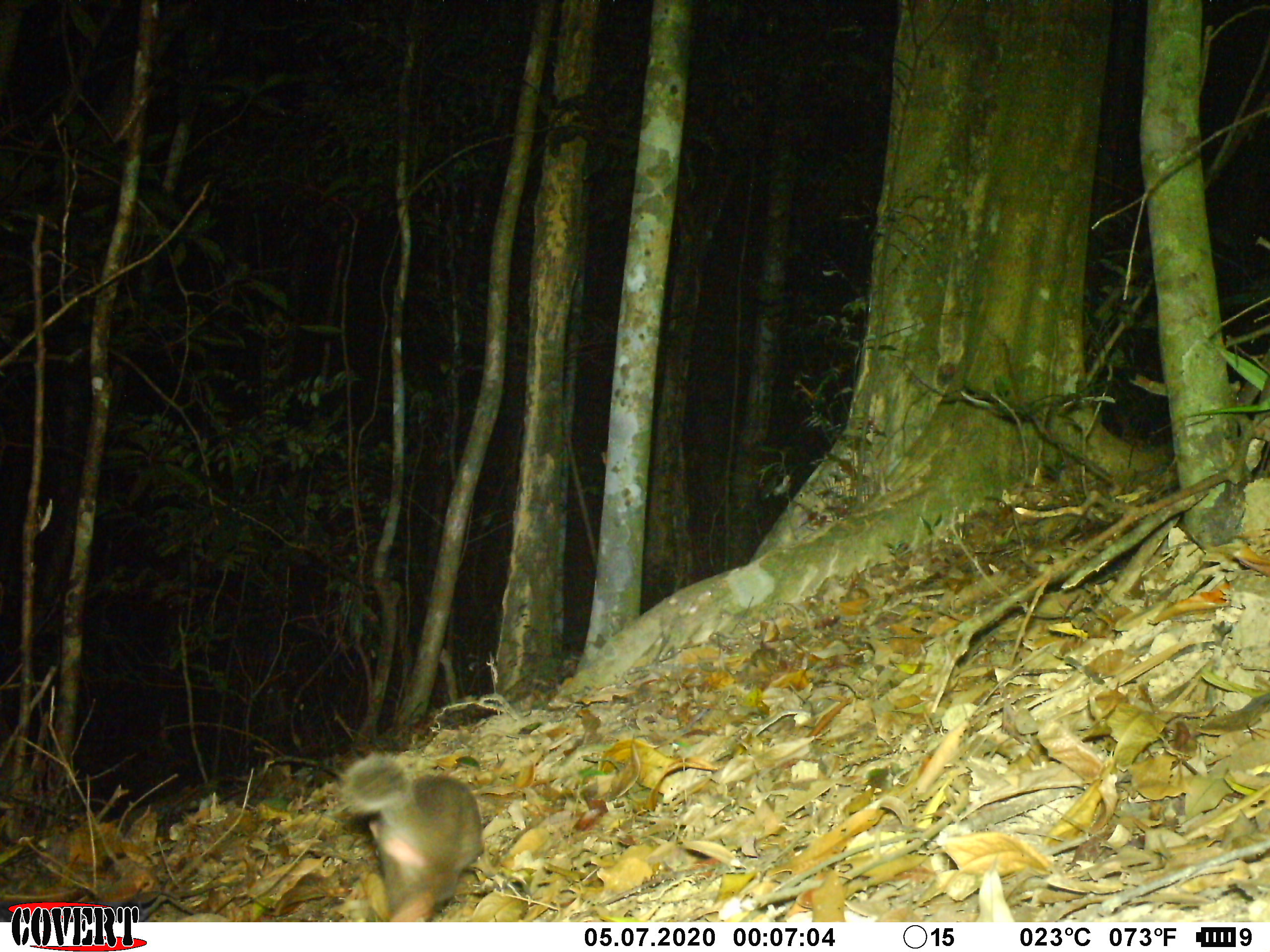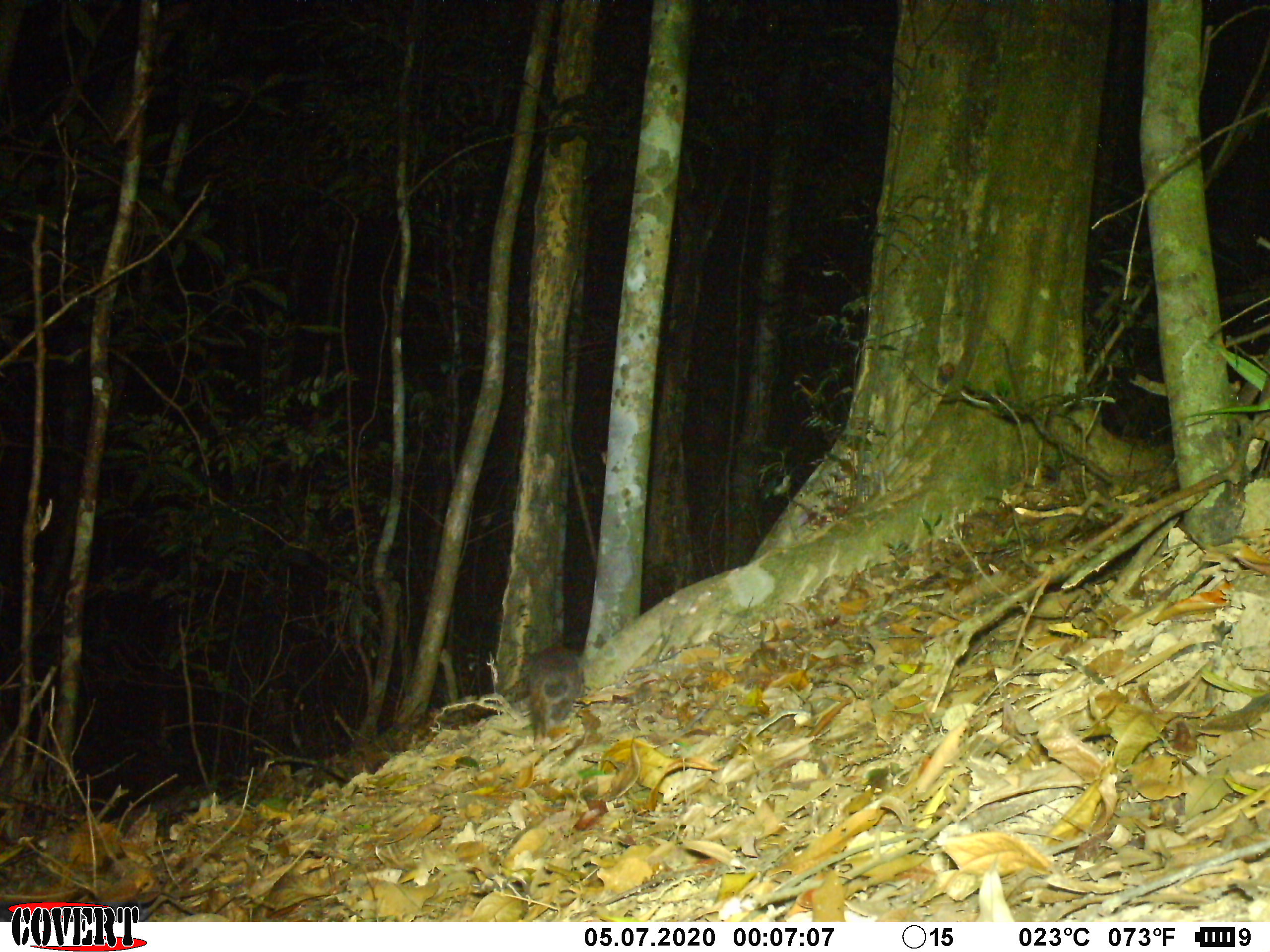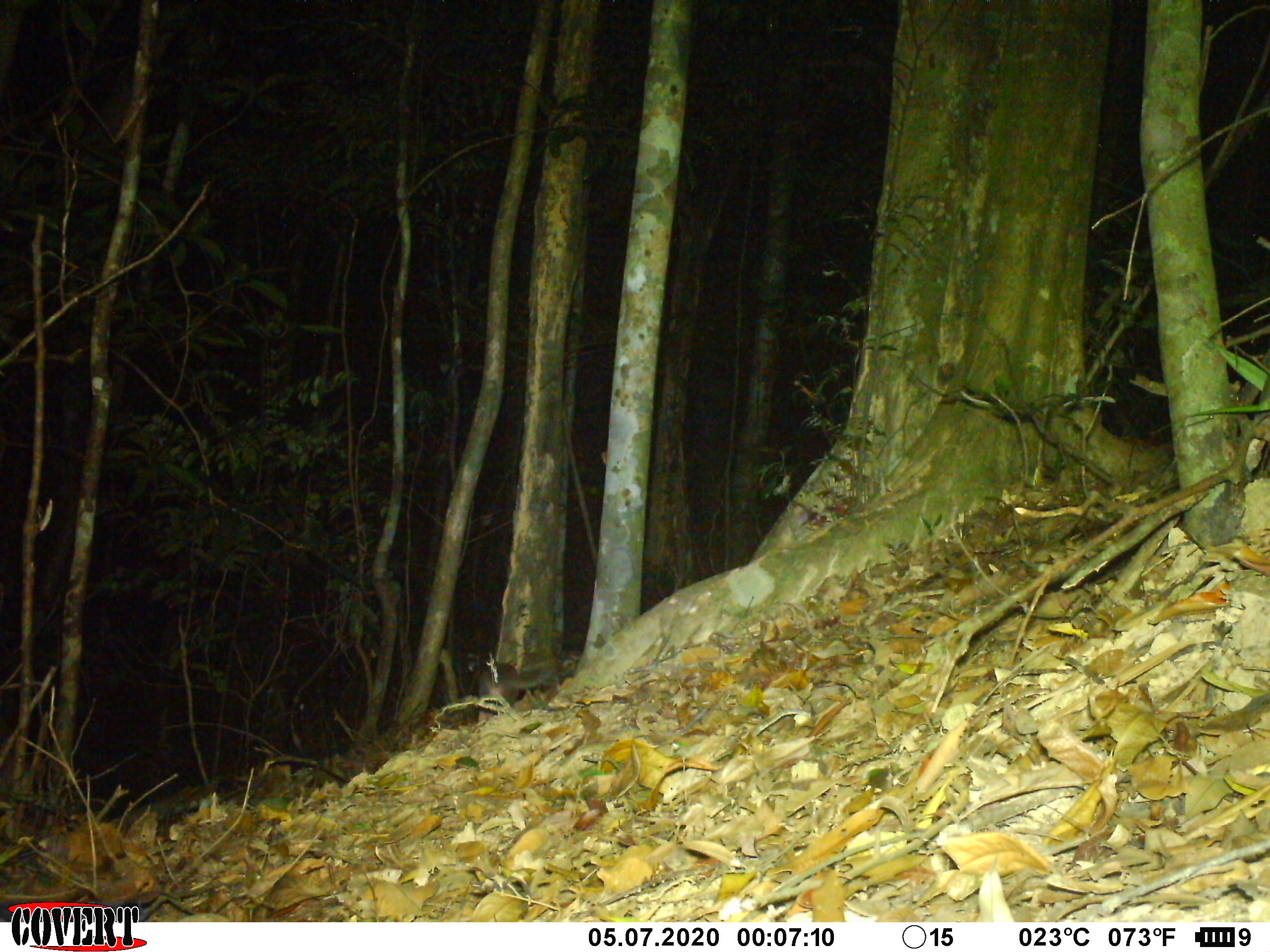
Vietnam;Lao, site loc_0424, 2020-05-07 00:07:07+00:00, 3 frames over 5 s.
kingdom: Animalia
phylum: Chordata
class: Mammalia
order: Carnivora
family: Mustelidae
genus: Melogale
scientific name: Melogale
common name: ferret badger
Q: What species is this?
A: Ferret badger (Melogale).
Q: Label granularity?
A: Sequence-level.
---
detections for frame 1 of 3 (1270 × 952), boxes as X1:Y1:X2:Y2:
ferret badger: 334:750:484:922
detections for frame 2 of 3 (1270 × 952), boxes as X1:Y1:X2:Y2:
ferret badger: 521:644:584:750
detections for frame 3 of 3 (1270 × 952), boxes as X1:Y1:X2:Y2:
ferret badger: 477:655:558:723